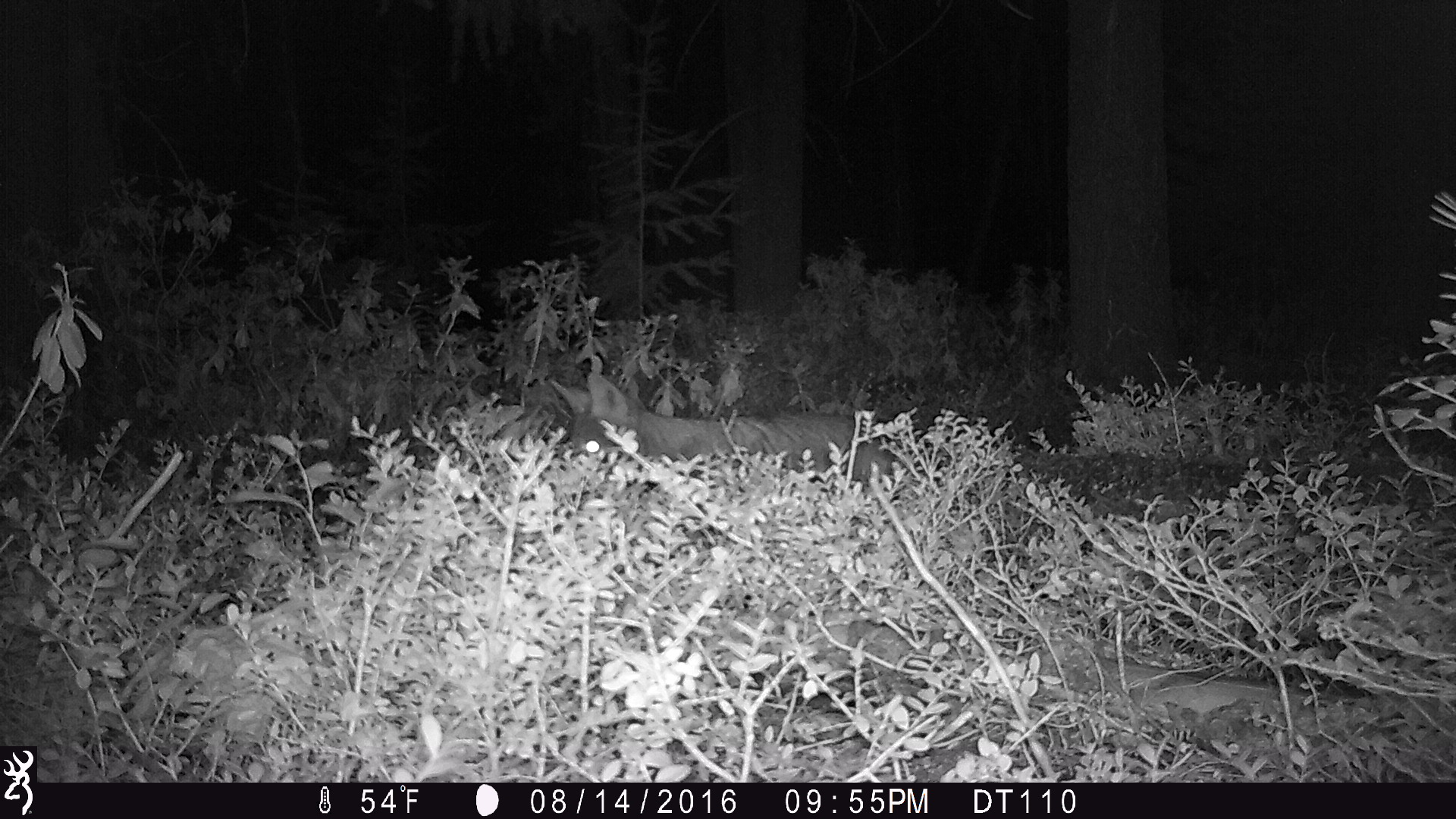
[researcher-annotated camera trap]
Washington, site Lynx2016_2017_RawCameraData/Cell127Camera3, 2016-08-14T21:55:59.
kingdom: Animalia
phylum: Chordata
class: Mammalia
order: Carnivora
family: Canidae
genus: Canis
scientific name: Canis latrans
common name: coyote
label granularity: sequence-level